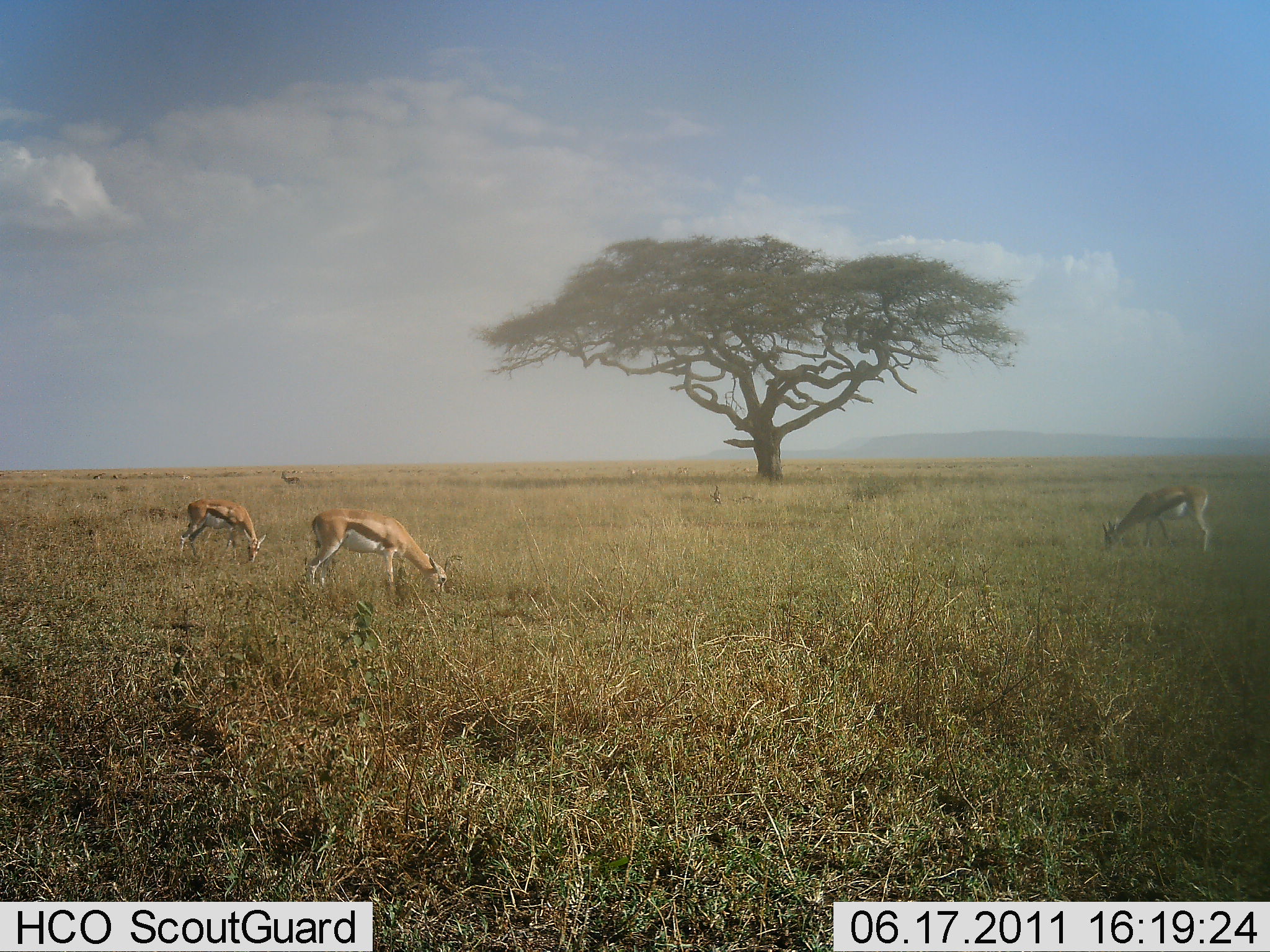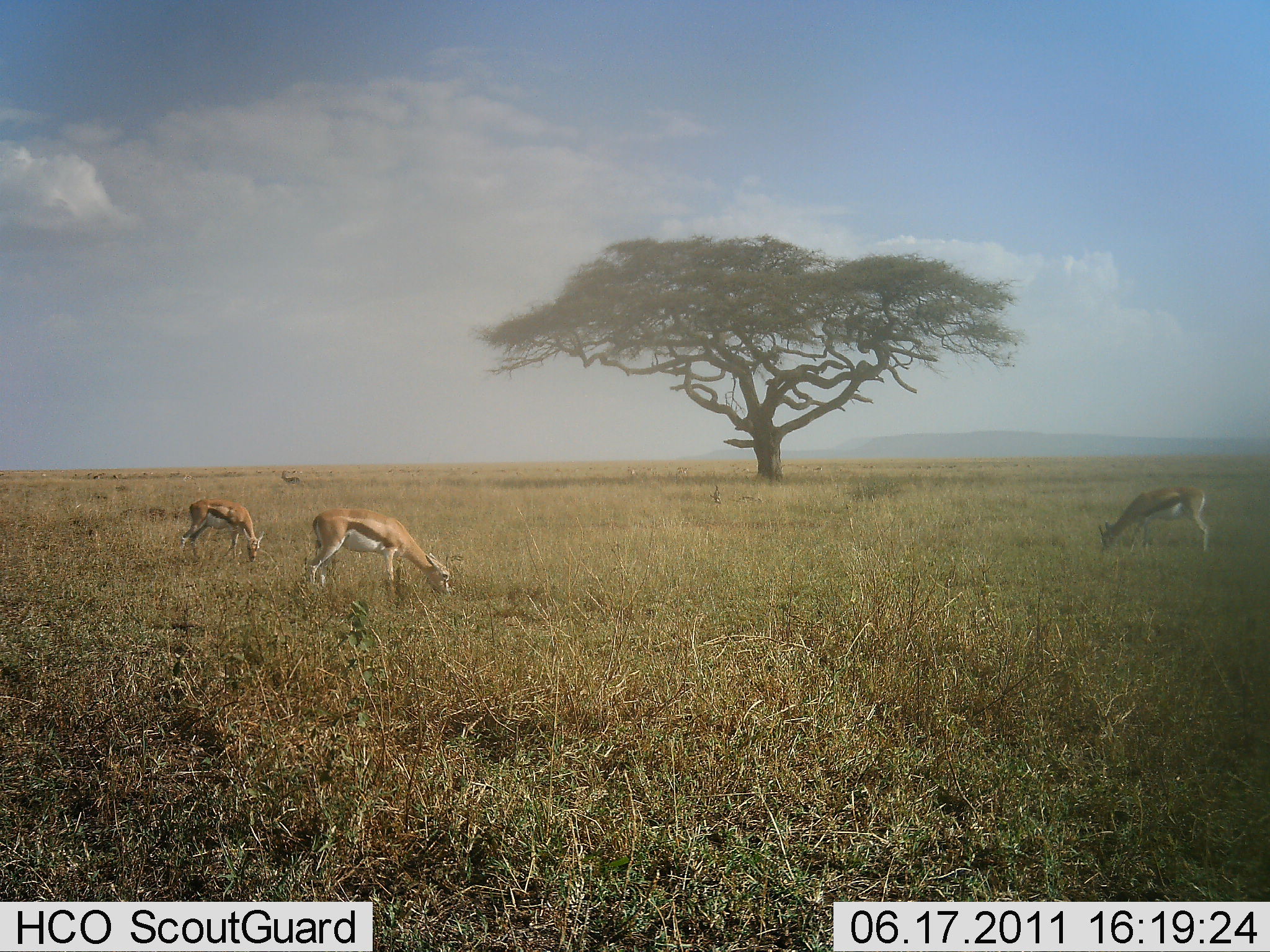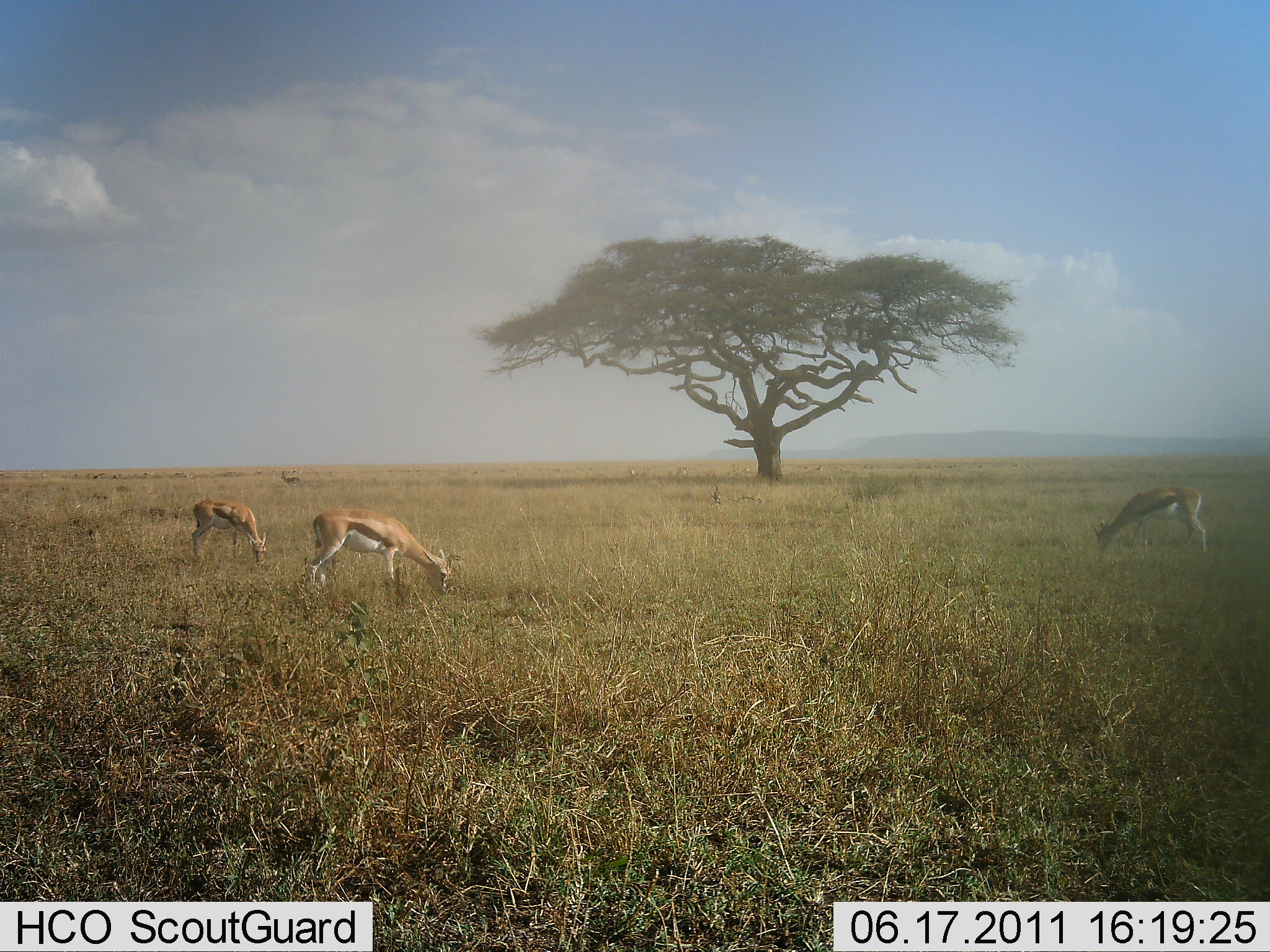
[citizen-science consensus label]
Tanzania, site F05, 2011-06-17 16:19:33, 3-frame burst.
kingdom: Animalia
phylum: Chordata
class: Mammalia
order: Artiodactyla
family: Bovidae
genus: Eudorcas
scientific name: Eudorcas thomsonii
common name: thomson's gazelle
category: gazellethomsons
Gazellethomsons (thomson's gazelle) (Eudorcas thomsonii), count 3. Behavior (volunteer vote fractions): standing 38%, resting 0%, moving 0%, interacting 0%. Young present (vote fraction): 0%. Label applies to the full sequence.